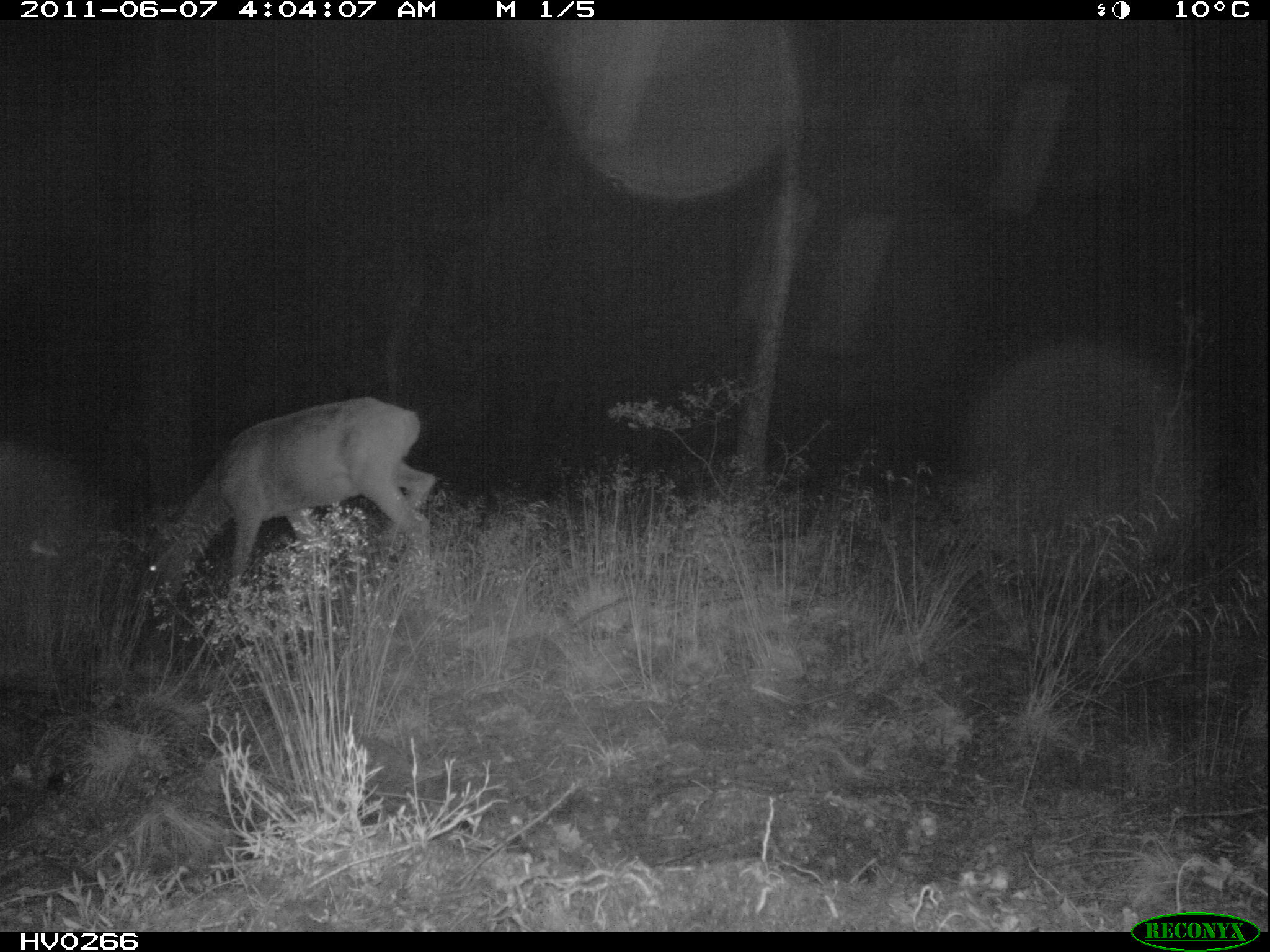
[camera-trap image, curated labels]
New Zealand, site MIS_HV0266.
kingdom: Animalia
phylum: Chordata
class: Mammalia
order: Artiodactyla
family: Cervidae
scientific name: Cervidae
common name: deer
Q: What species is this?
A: Deer (Cervidae).